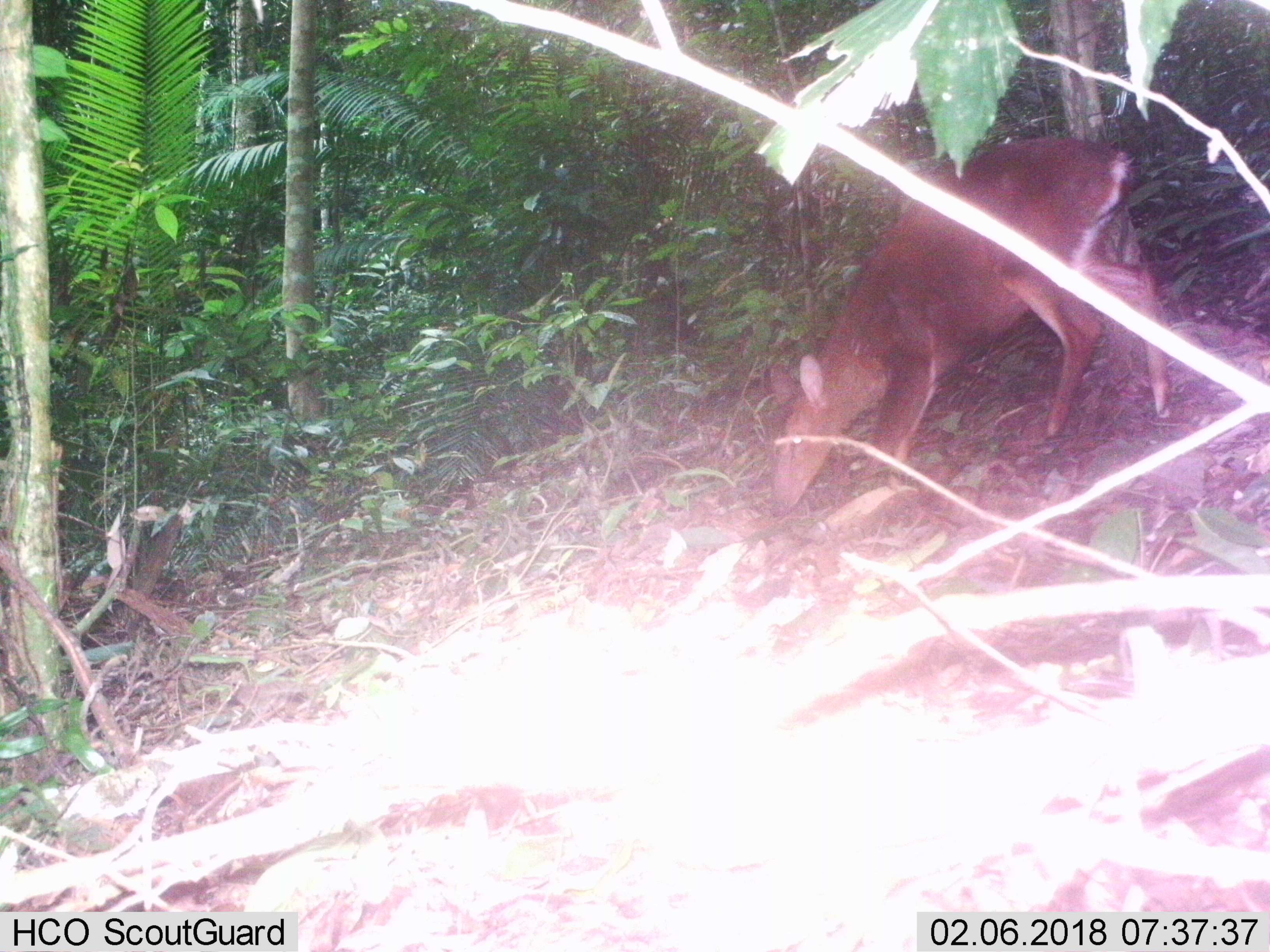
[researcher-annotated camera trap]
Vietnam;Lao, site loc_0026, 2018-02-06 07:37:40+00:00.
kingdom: Animalia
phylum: Chordata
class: Mammalia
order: Artiodactyla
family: Cervidae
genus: Muntiacus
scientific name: Muntiacus vuquangensis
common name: large-antlered muntjac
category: large antlered muntjac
Large antlered muntjac (large-antlered muntjac) (Muntiacus vuquangensis). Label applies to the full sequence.